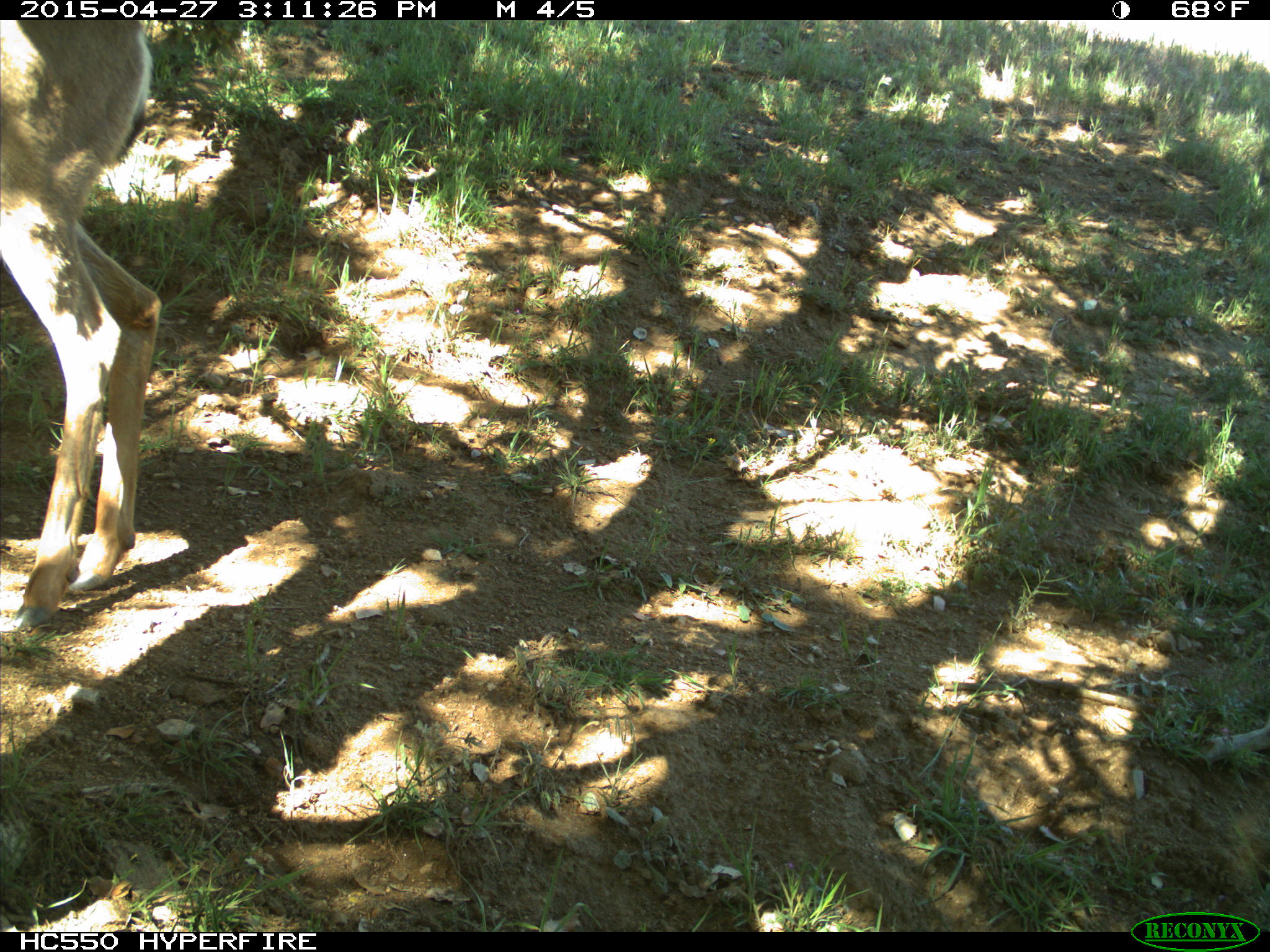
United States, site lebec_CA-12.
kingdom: Animalia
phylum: Chordata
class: Mammalia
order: Artiodactyla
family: Cervidae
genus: Odocoileus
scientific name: Odocoileus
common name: deer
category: unidentified deer